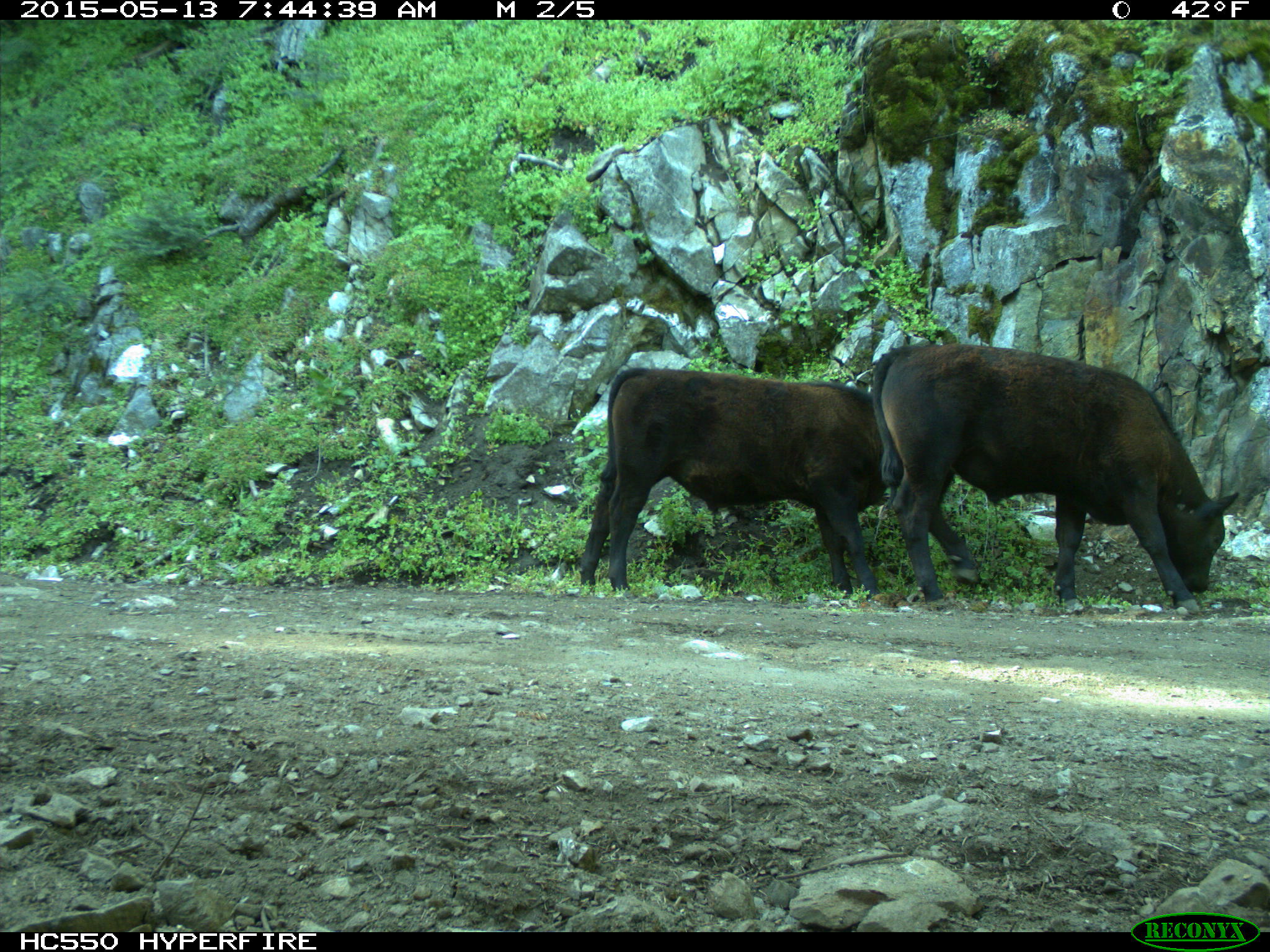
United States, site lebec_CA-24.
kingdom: Animalia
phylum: Chordata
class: Mammalia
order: Artiodactyla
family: Bovidae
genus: Bos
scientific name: Bos taurus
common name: domestic cow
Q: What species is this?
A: Bos taurus (domestic cow).